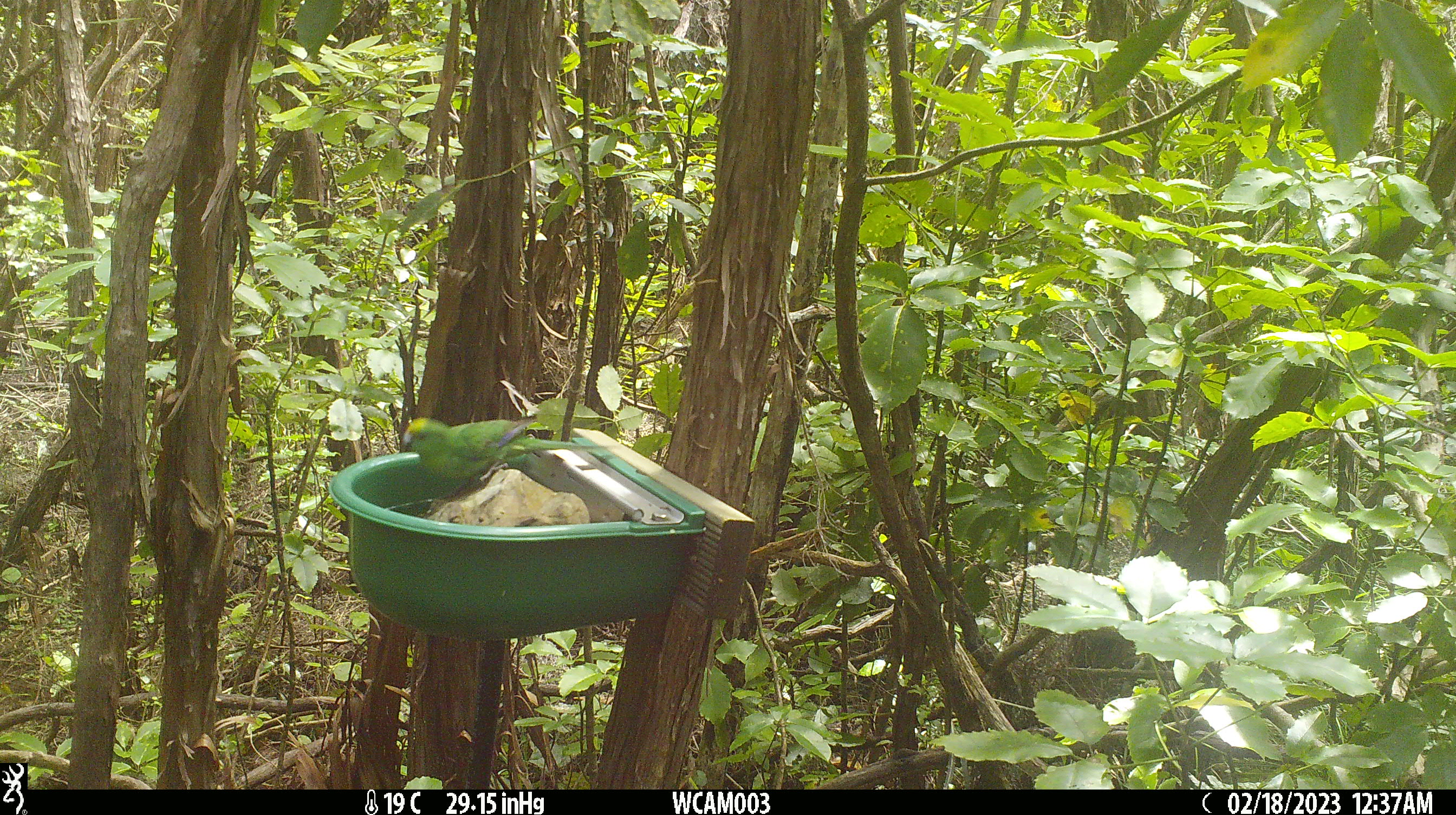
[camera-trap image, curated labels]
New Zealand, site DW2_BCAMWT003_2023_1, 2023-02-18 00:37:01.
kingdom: Animalia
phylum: Chordata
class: Aves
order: Psittaciformes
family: Psittaculidae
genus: Cyanoramphus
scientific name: Cyanoramphus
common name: parakeet